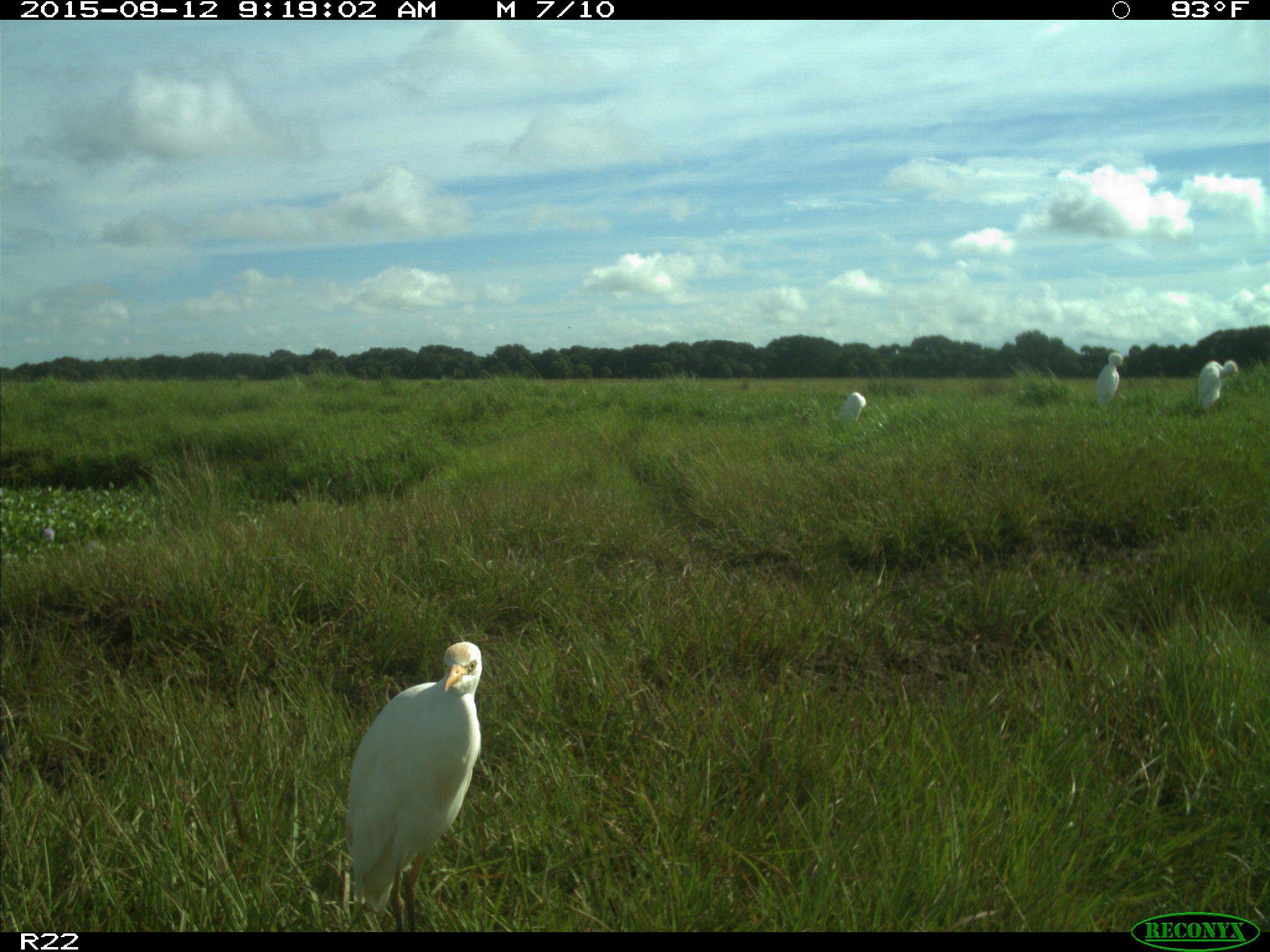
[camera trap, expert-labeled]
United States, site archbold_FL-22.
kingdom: Animalia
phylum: Chordata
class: Mammalia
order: Artiodactyla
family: Bovidae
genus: Bos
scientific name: Bos taurus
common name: domestic cow